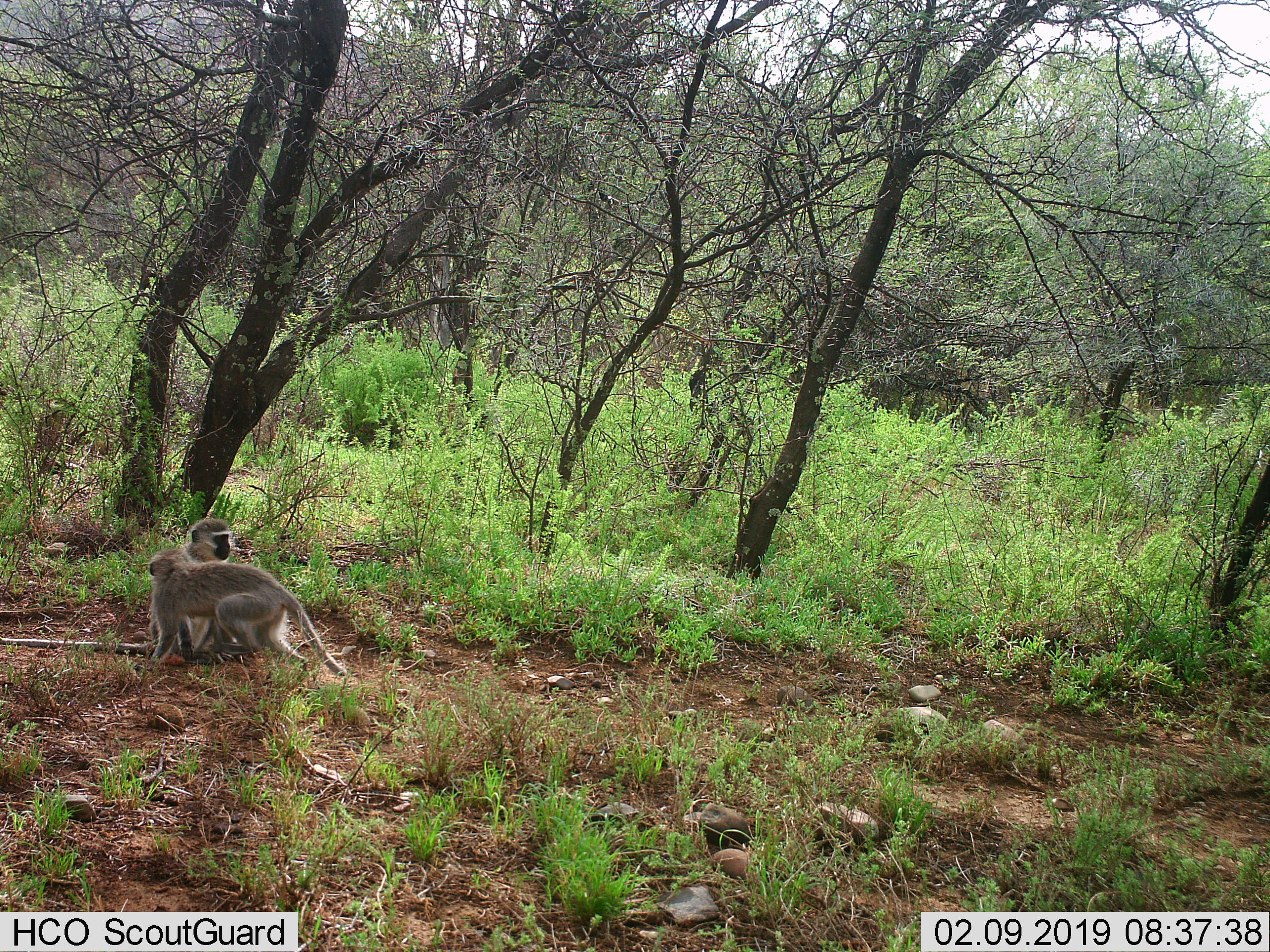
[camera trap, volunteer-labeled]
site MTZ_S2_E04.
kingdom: Animalia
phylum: Chordata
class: Mammalia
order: Primates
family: Cercopithecidae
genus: Chlorocebus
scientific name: Chlorocebus pygerythrus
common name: vervet monkey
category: monkeyvervet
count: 2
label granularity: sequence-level